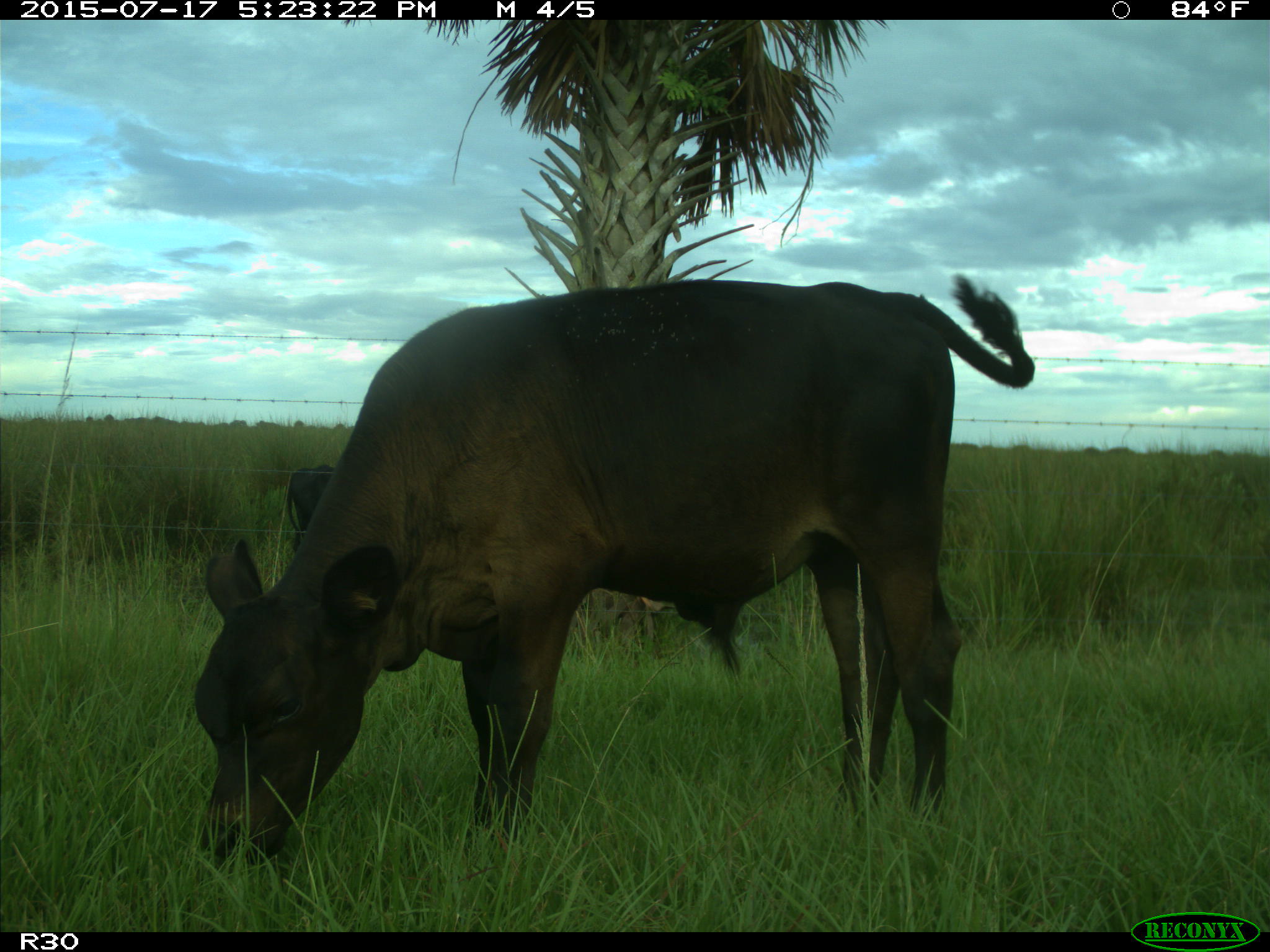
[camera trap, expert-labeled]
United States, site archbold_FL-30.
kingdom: Animalia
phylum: Chordata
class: Mammalia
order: Artiodactyla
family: Bovidae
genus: Bos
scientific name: Bos taurus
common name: domestic cow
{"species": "Bos taurus (domestic cow)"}